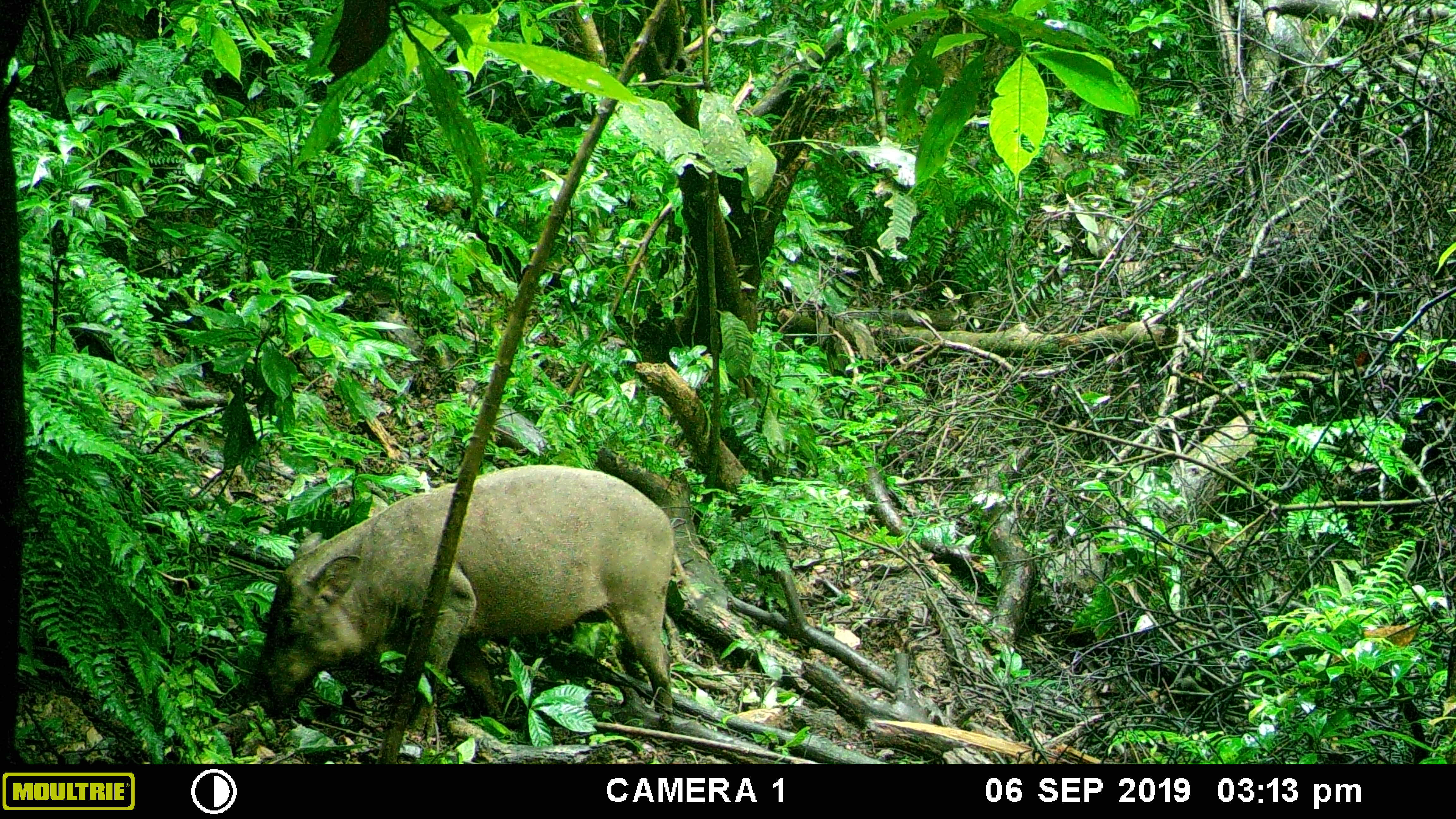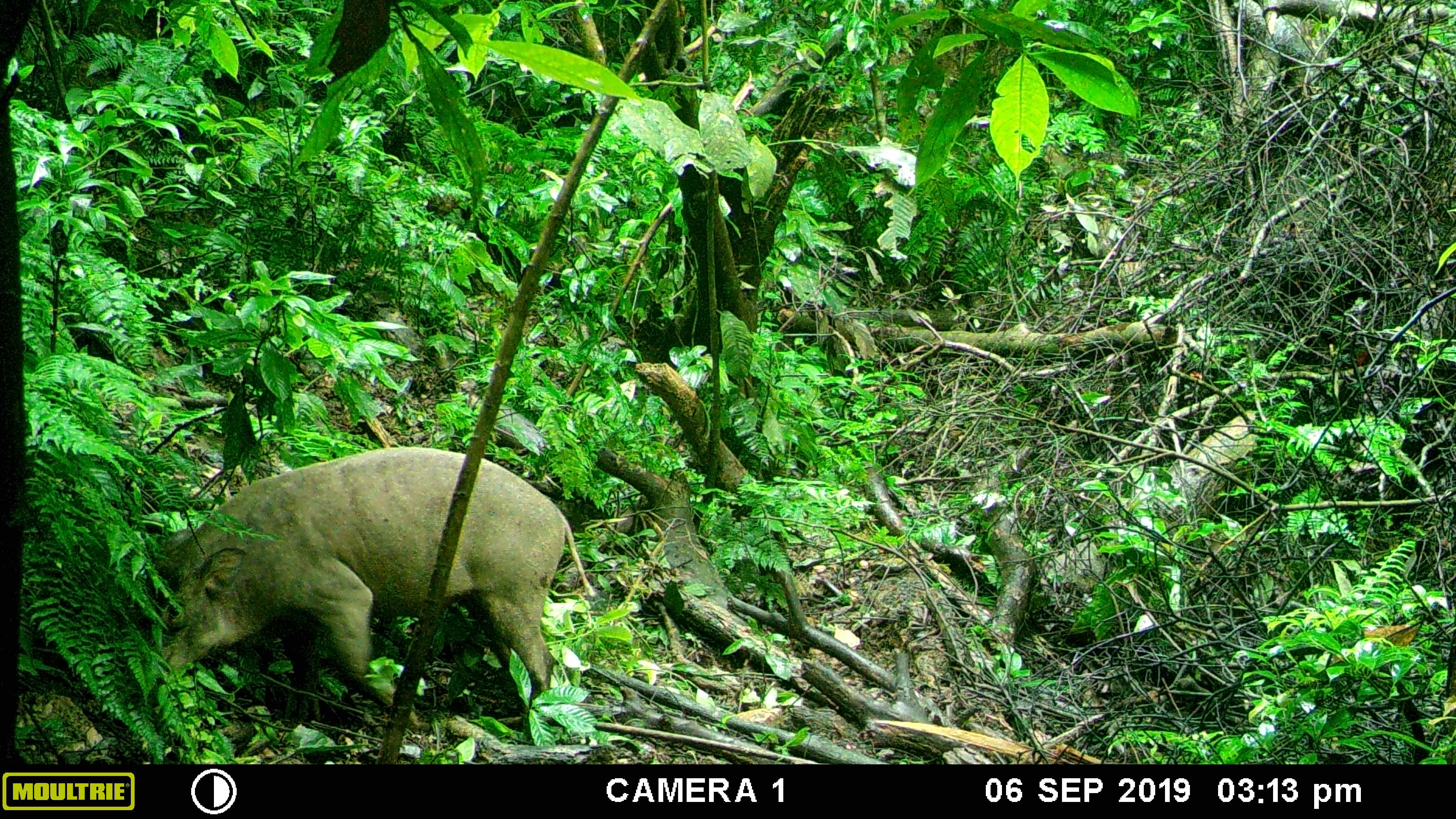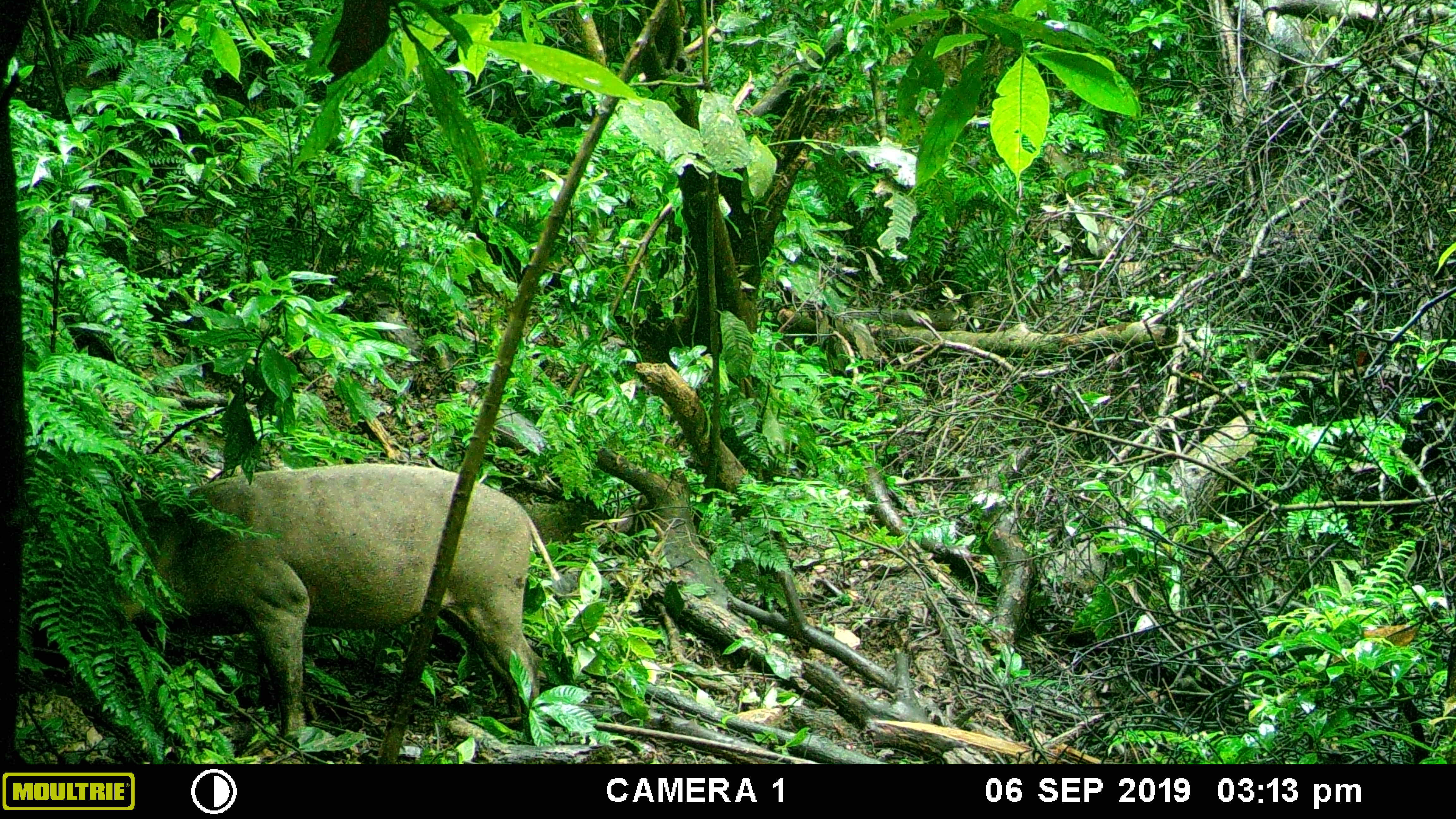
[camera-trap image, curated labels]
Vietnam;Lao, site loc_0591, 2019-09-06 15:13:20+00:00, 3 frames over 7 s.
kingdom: Animalia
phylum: Chordata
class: Mammalia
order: Artiodactyla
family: Suidae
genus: Sus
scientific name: Sus scrofa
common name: eurasian wild pig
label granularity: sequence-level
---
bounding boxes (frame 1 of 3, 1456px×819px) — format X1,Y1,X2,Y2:
eurasian wild pig: 244,463,674,740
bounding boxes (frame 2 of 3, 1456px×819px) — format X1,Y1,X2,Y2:
eurasian wild pig: 137,445,598,731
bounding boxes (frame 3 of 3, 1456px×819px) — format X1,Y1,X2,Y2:
eurasian wild pig: 93,457,563,745